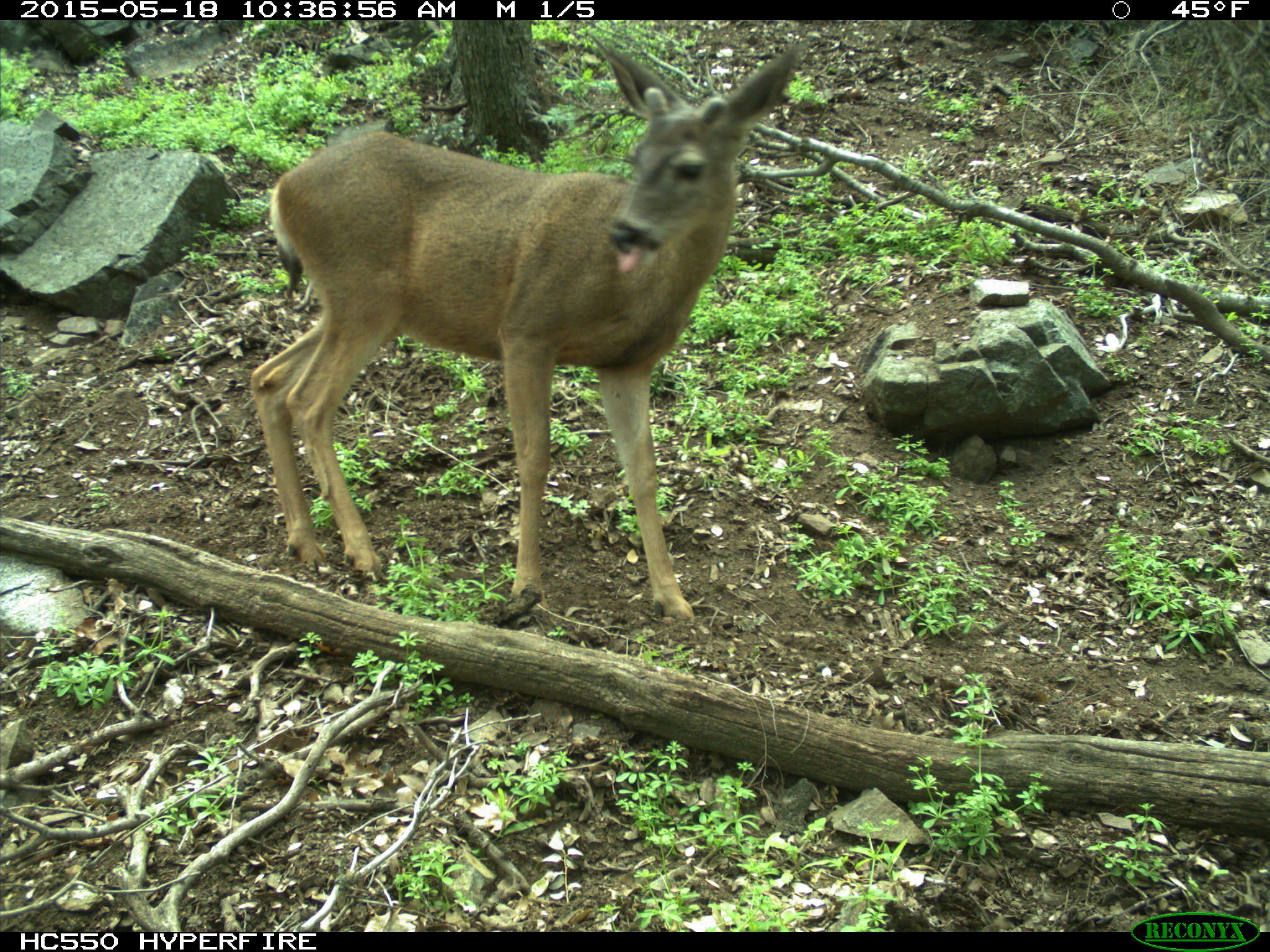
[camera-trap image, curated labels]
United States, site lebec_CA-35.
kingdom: Animalia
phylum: Chordata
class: Mammalia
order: Artiodactyla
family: Cervidae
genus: Odocoileus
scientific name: Odocoileus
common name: deer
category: unidentified deer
Unidentified deer (deer) (Odocoileus).